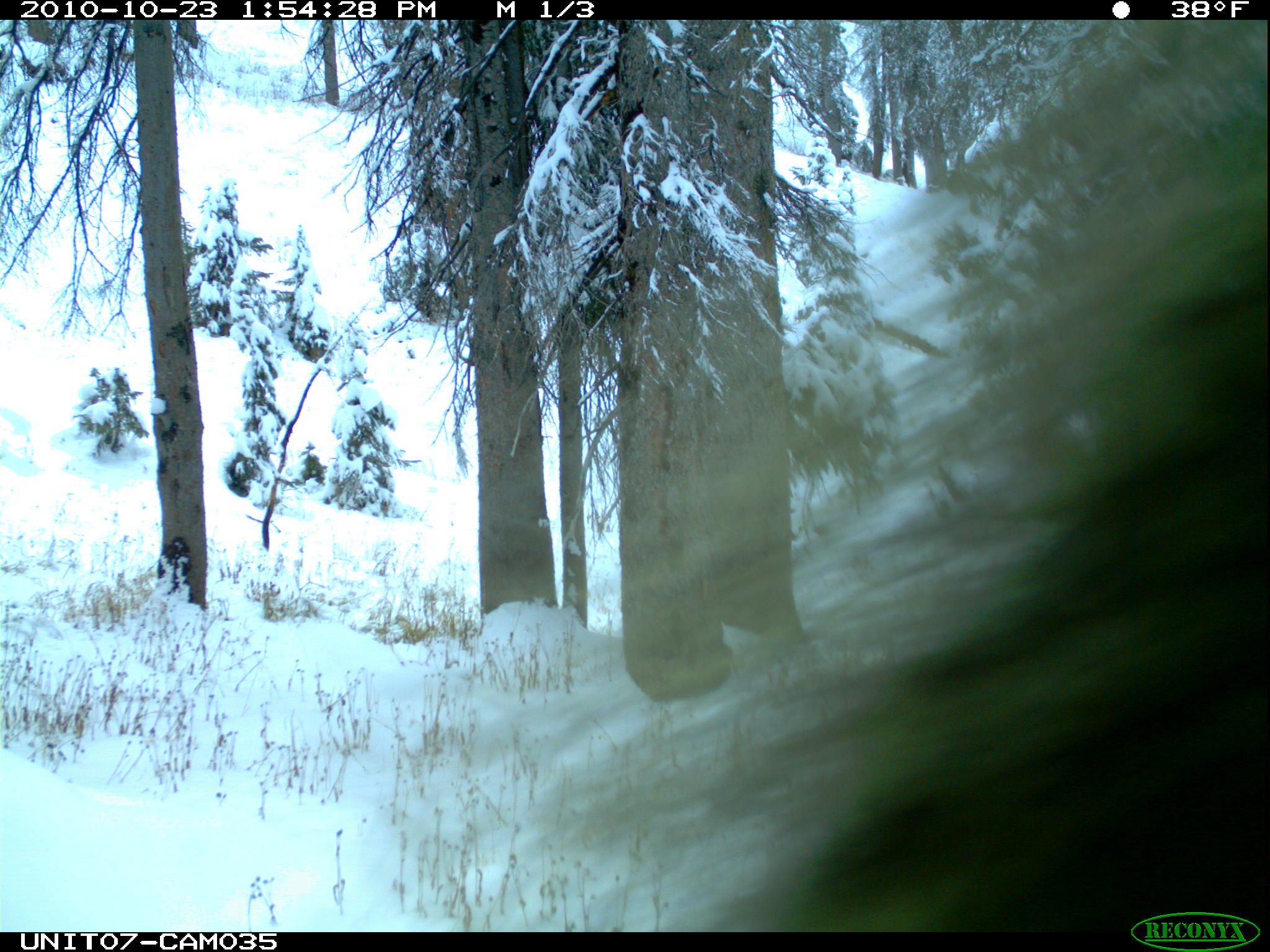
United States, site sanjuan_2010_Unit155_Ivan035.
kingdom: Animalia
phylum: Chordata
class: Mammalia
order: Rodentia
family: Erethizontidae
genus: Erethizon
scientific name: Erethizon dorsatum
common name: north american porcupine